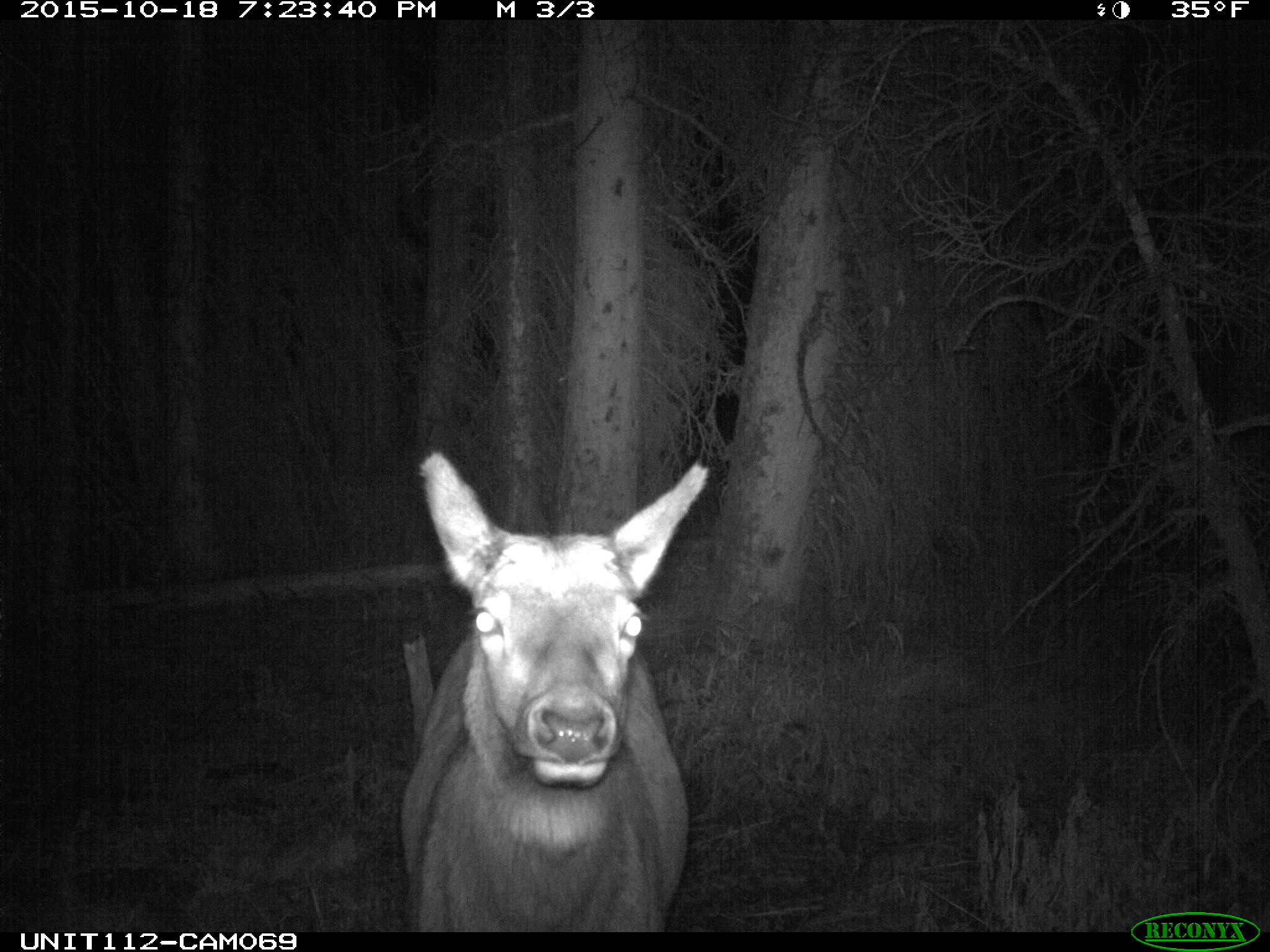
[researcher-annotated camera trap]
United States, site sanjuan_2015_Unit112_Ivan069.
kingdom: Animalia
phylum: Chordata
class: Mammalia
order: Artiodactyla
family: Cervidae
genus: Cervus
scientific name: Cervus elaphus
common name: red deer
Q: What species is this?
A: Cervus elaphus (red deer).